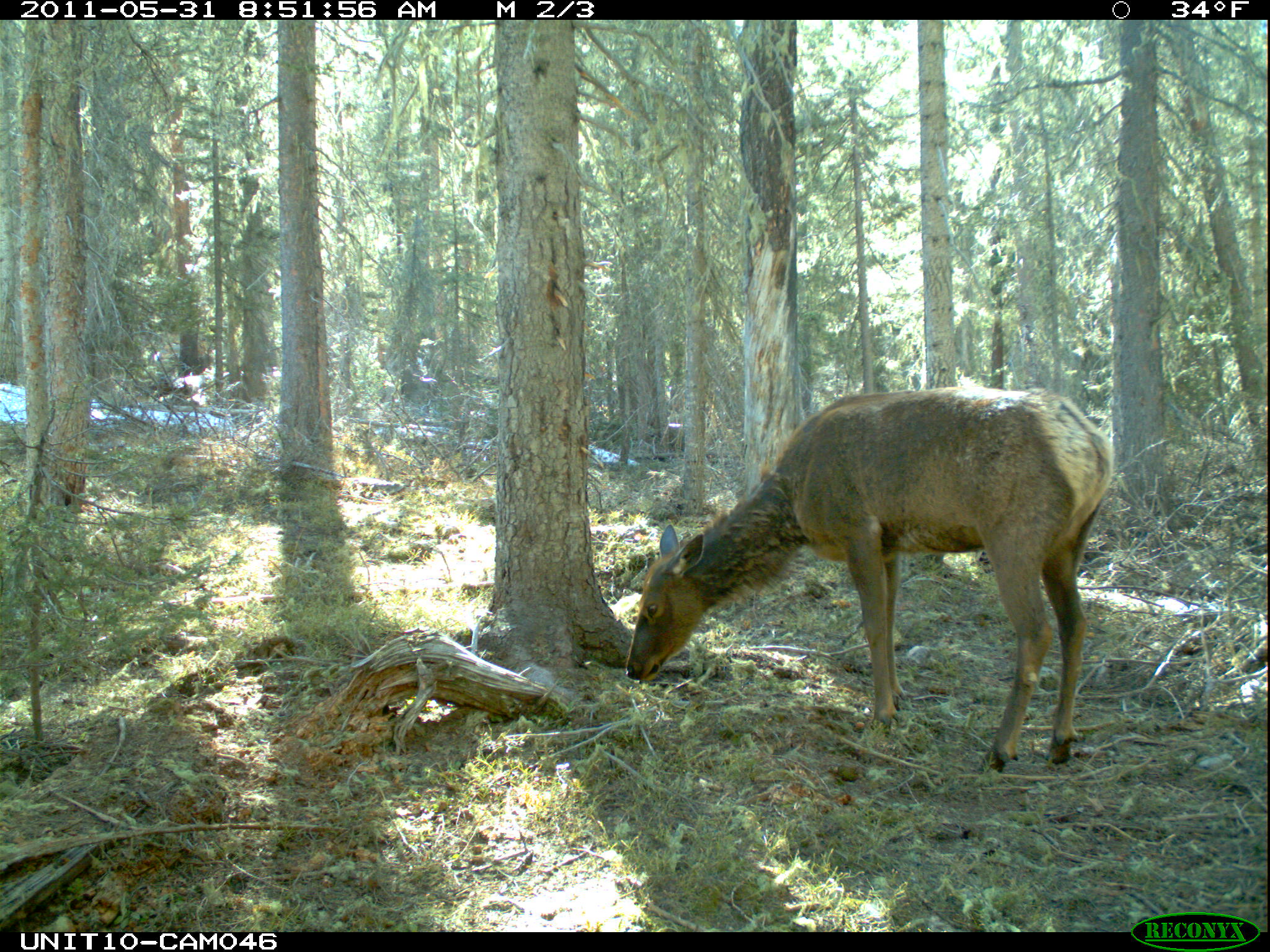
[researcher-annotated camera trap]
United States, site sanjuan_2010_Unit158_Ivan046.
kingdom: Animalia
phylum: Chordata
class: Mammalia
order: Artiodactyla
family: Cervidae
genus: Cervus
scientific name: Cervus elaphus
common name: red deer